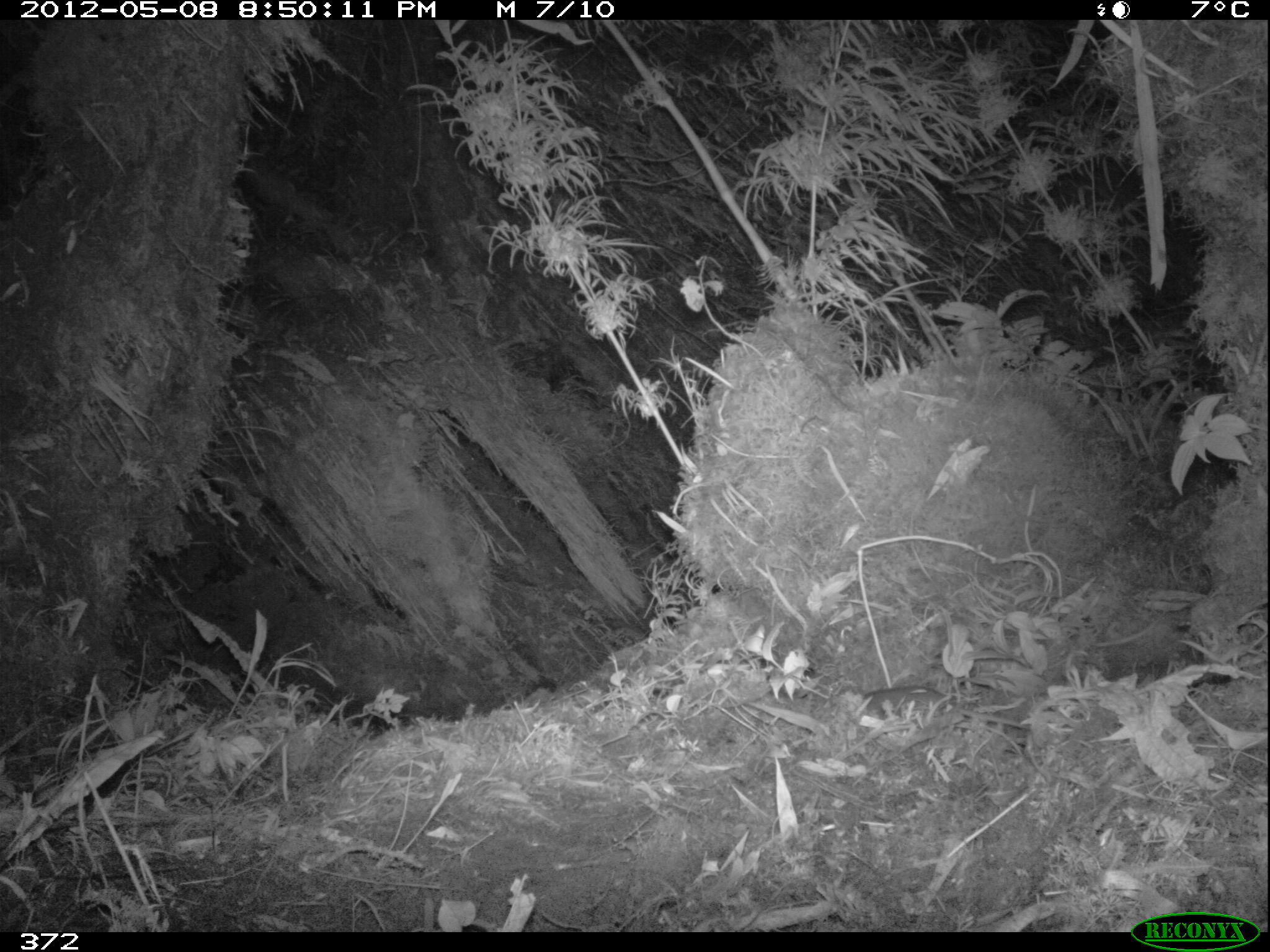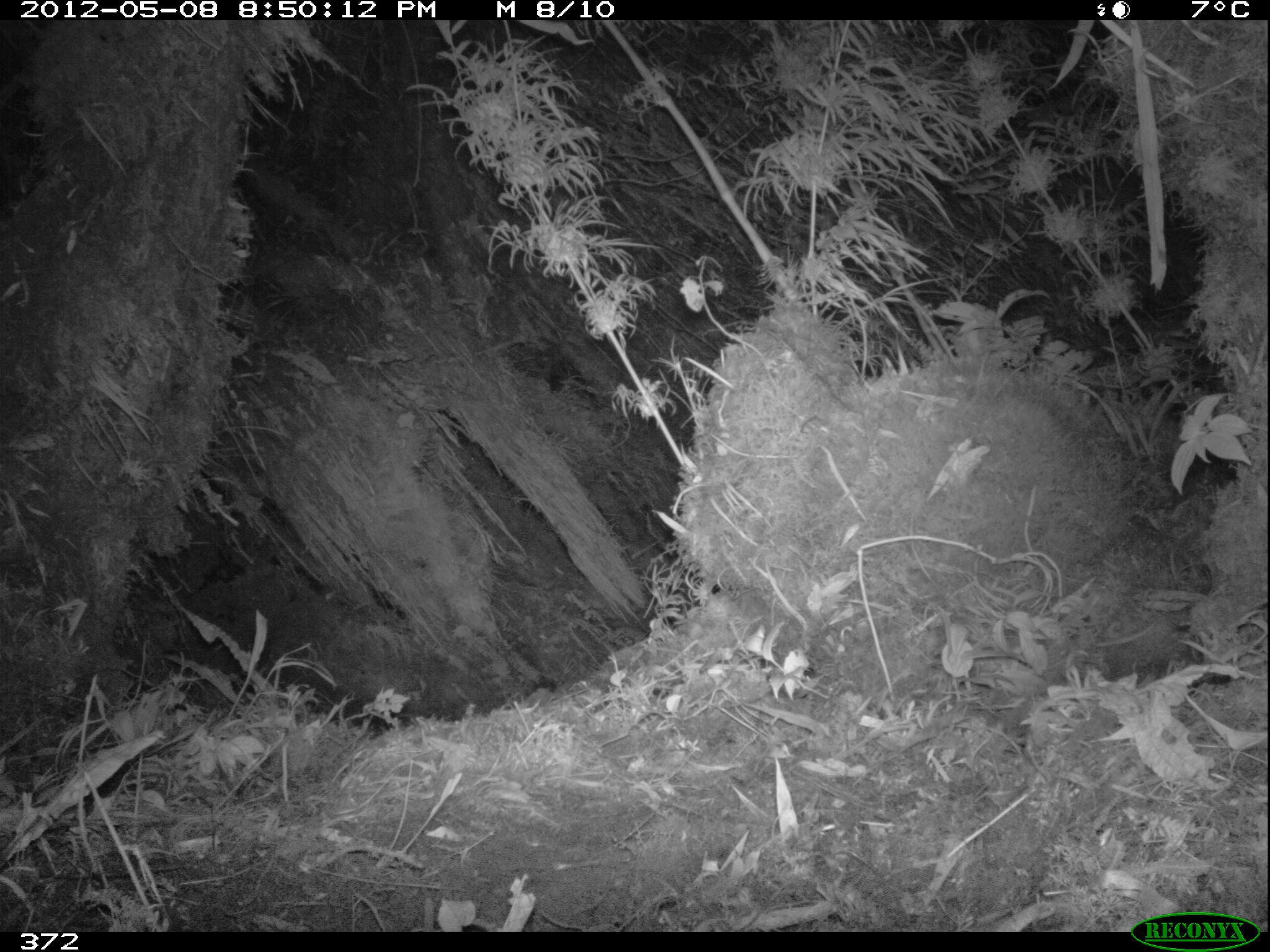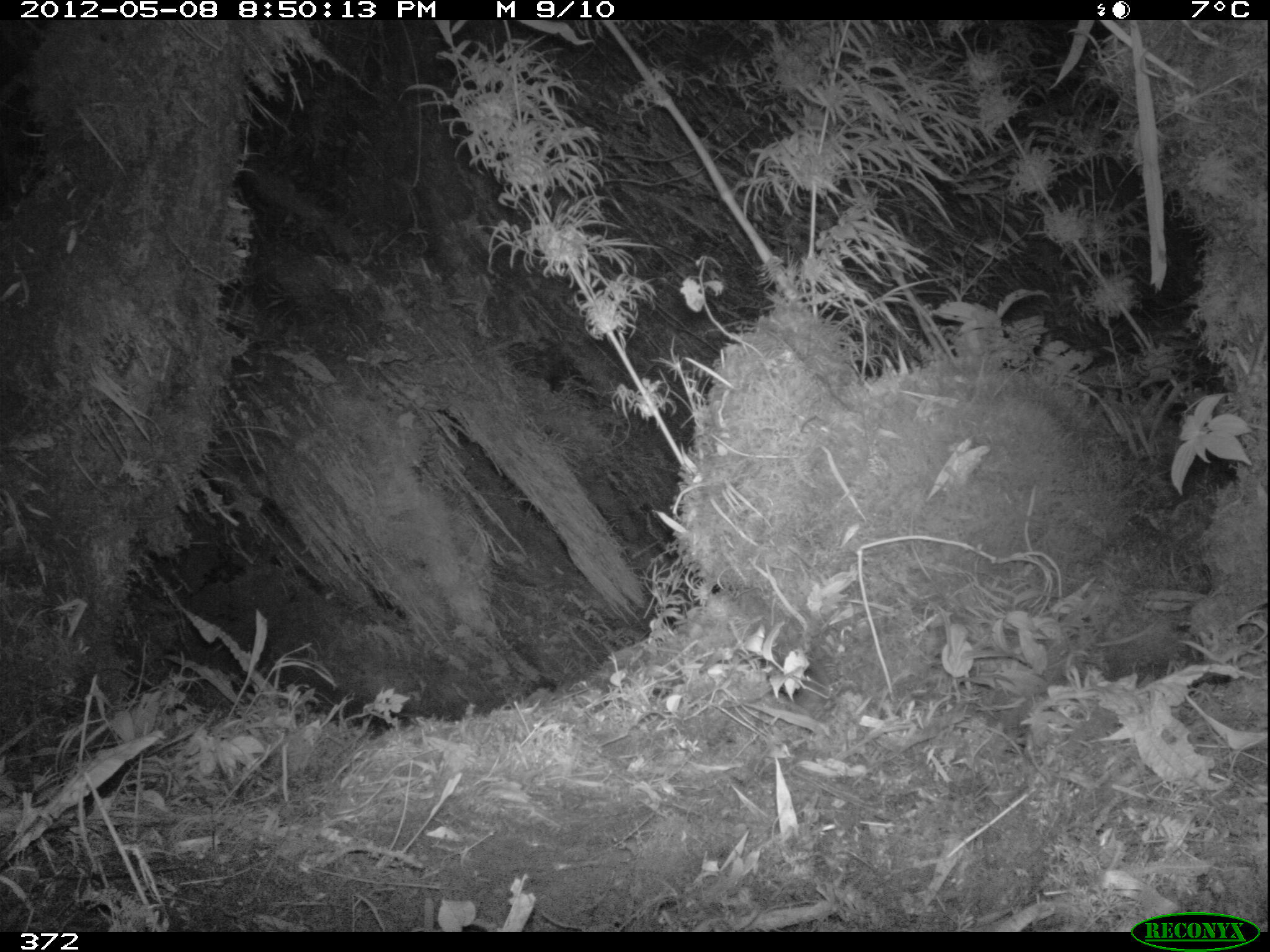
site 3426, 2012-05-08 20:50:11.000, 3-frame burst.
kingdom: Animalia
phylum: Chordata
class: Mammalia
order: Rodentia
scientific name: Rodentia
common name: rodents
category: unknown rodent